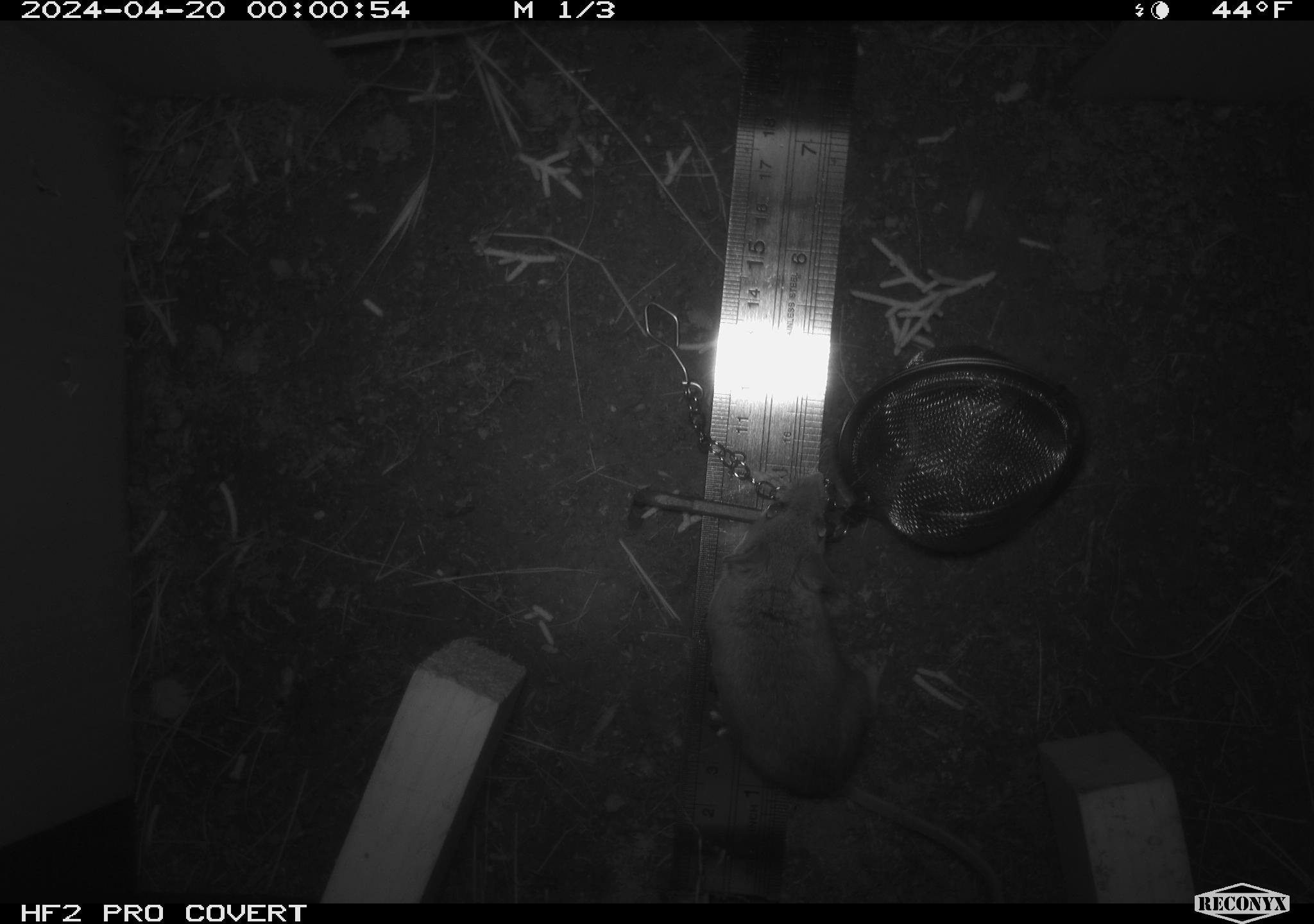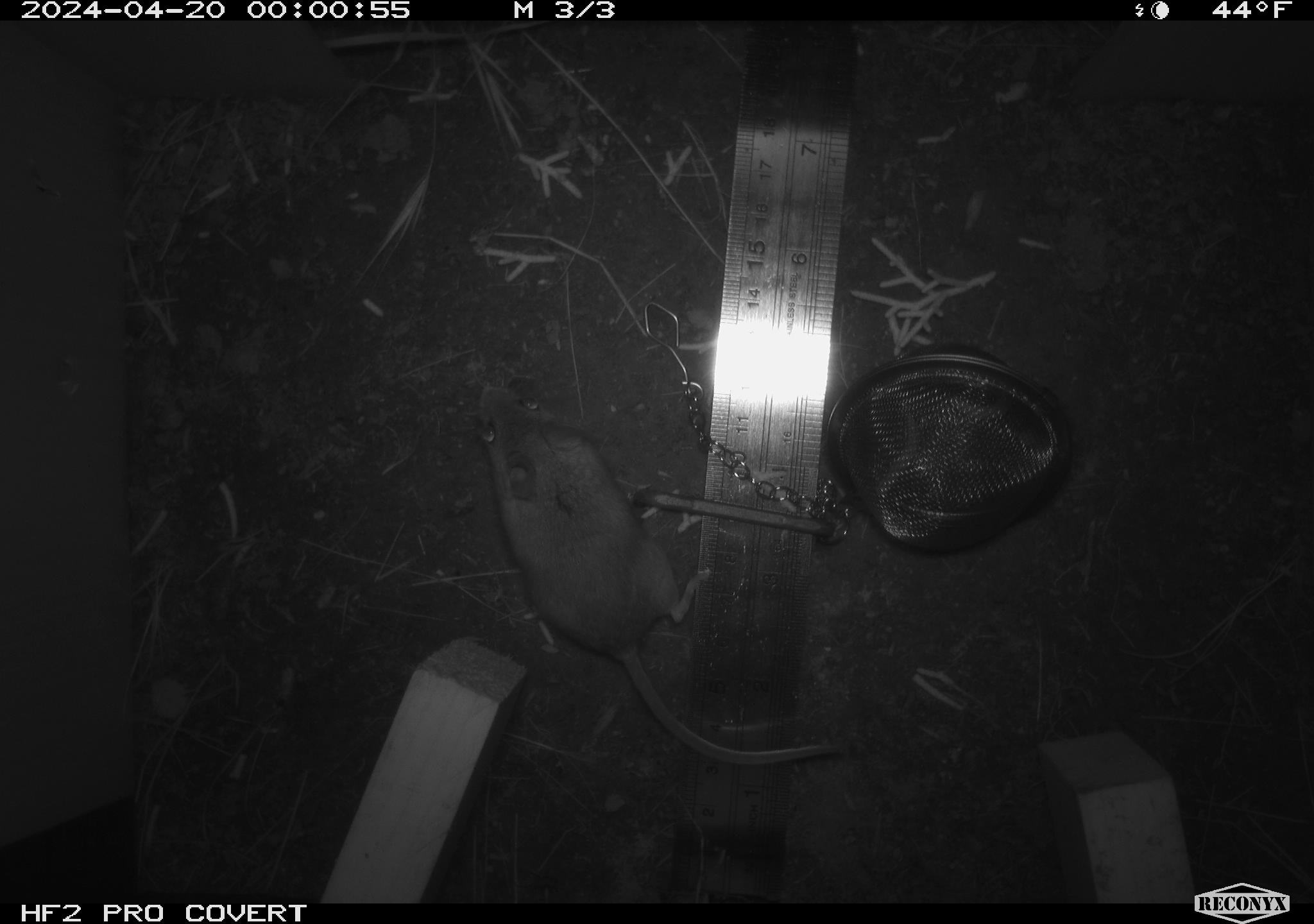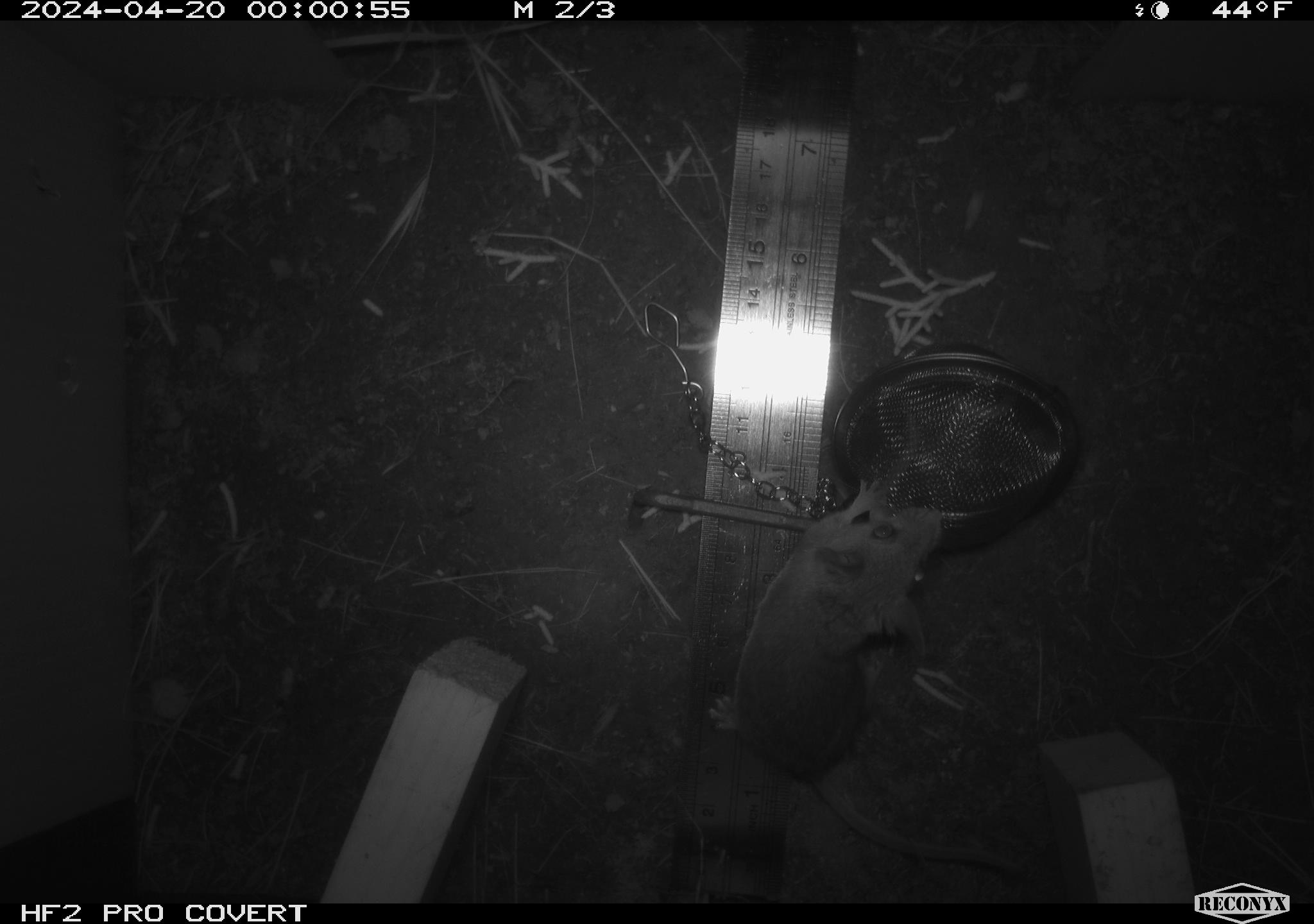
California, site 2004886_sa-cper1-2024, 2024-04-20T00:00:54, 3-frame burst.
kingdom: Animalia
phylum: Chordata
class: Mammalia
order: Rodentia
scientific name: Rodentia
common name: rodent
Rodent (Rodentia).